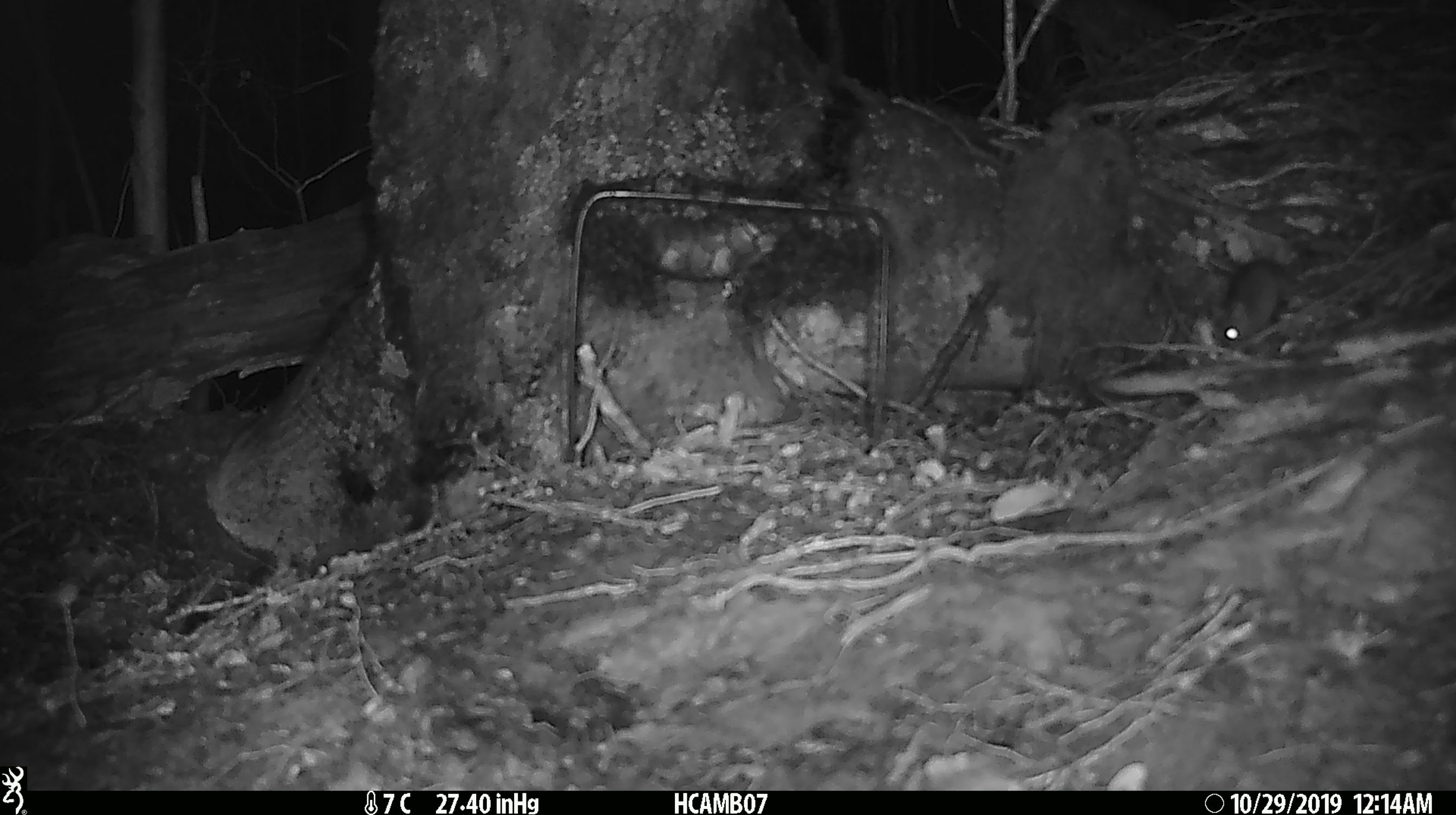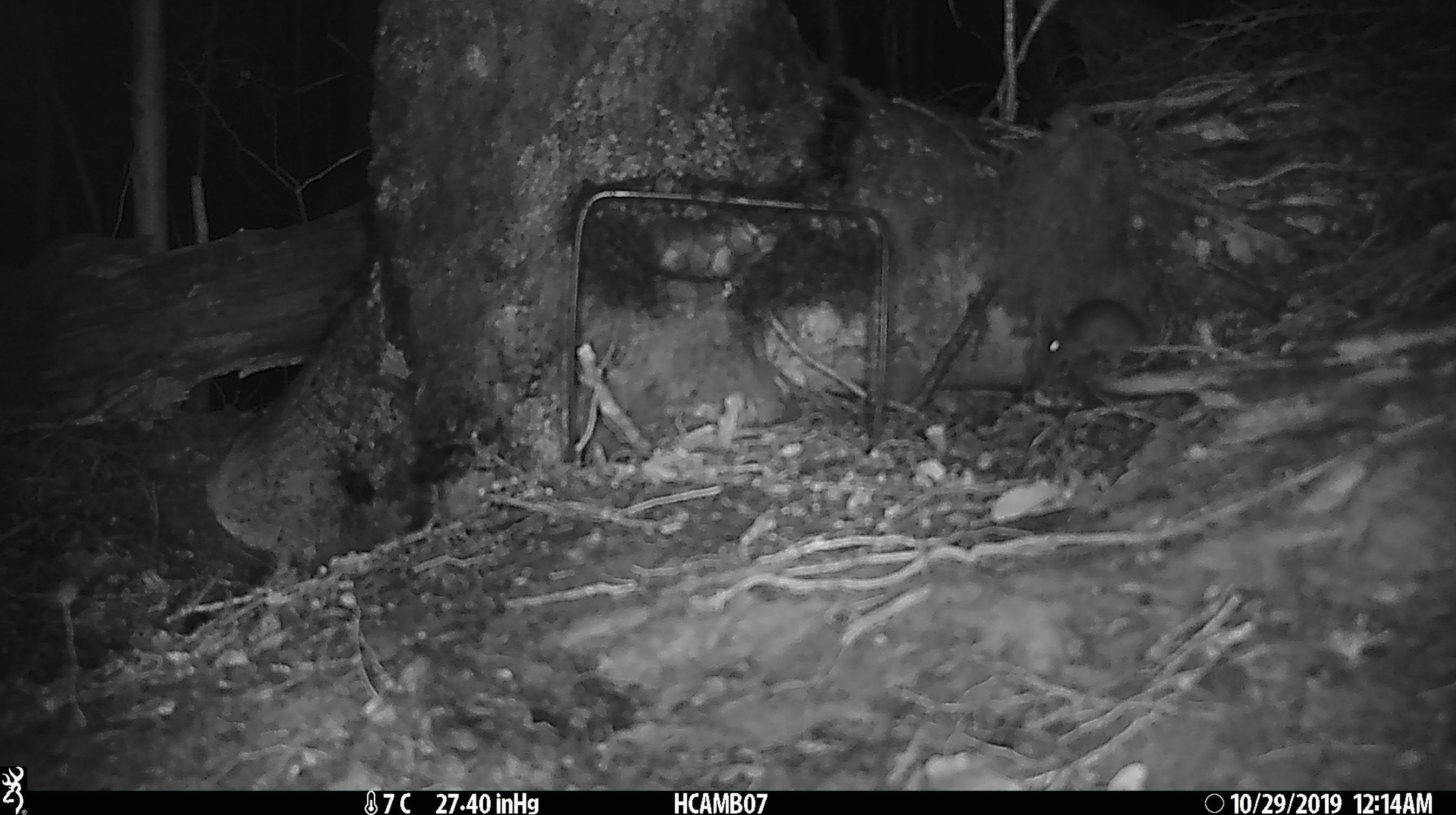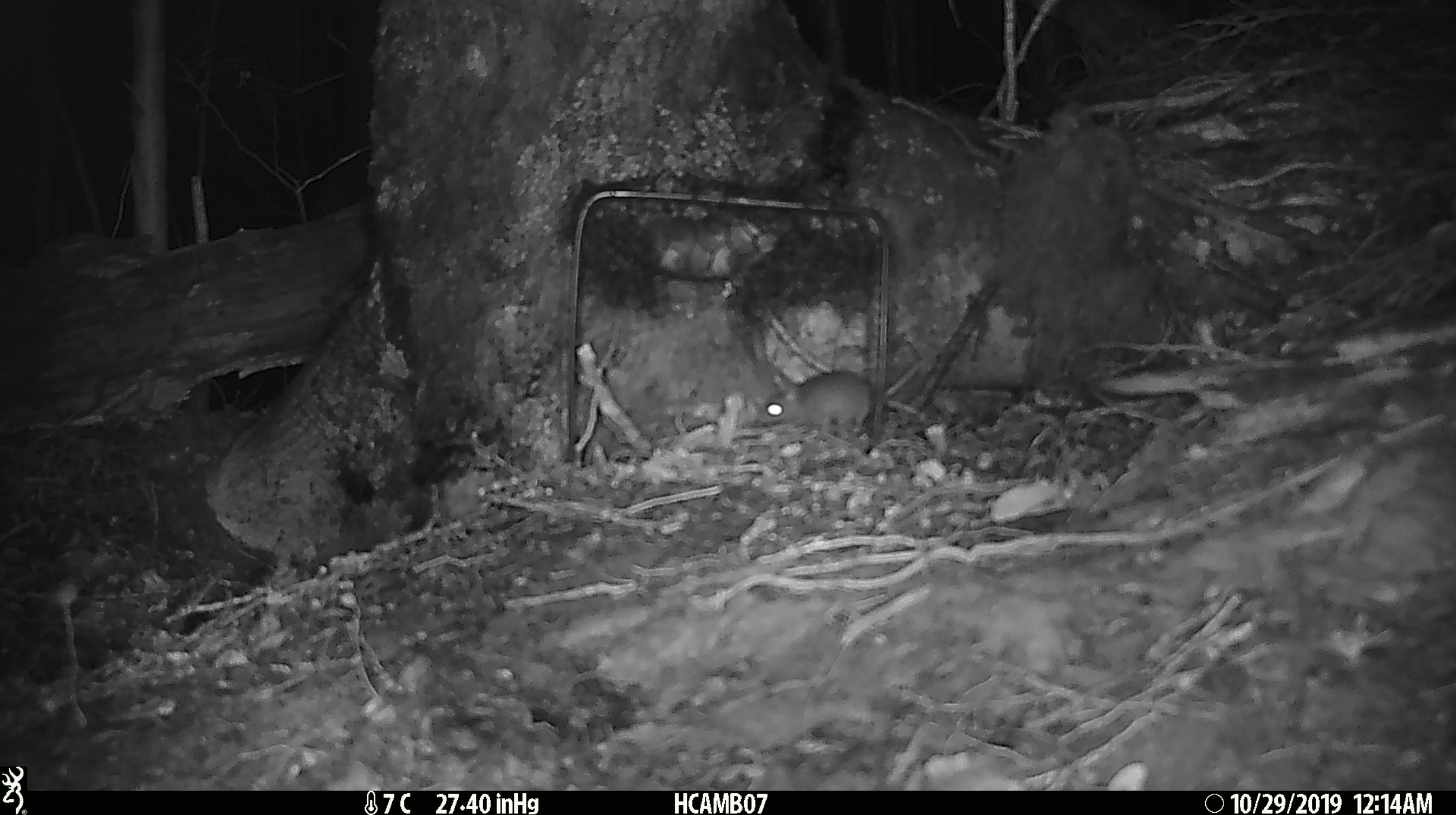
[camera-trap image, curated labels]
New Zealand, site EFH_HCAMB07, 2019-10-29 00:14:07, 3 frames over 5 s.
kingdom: Animalia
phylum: Chordata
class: Mammalia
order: Rodentia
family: Muridae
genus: Mus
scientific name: Mus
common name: mouse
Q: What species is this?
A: Mouse (Mus).